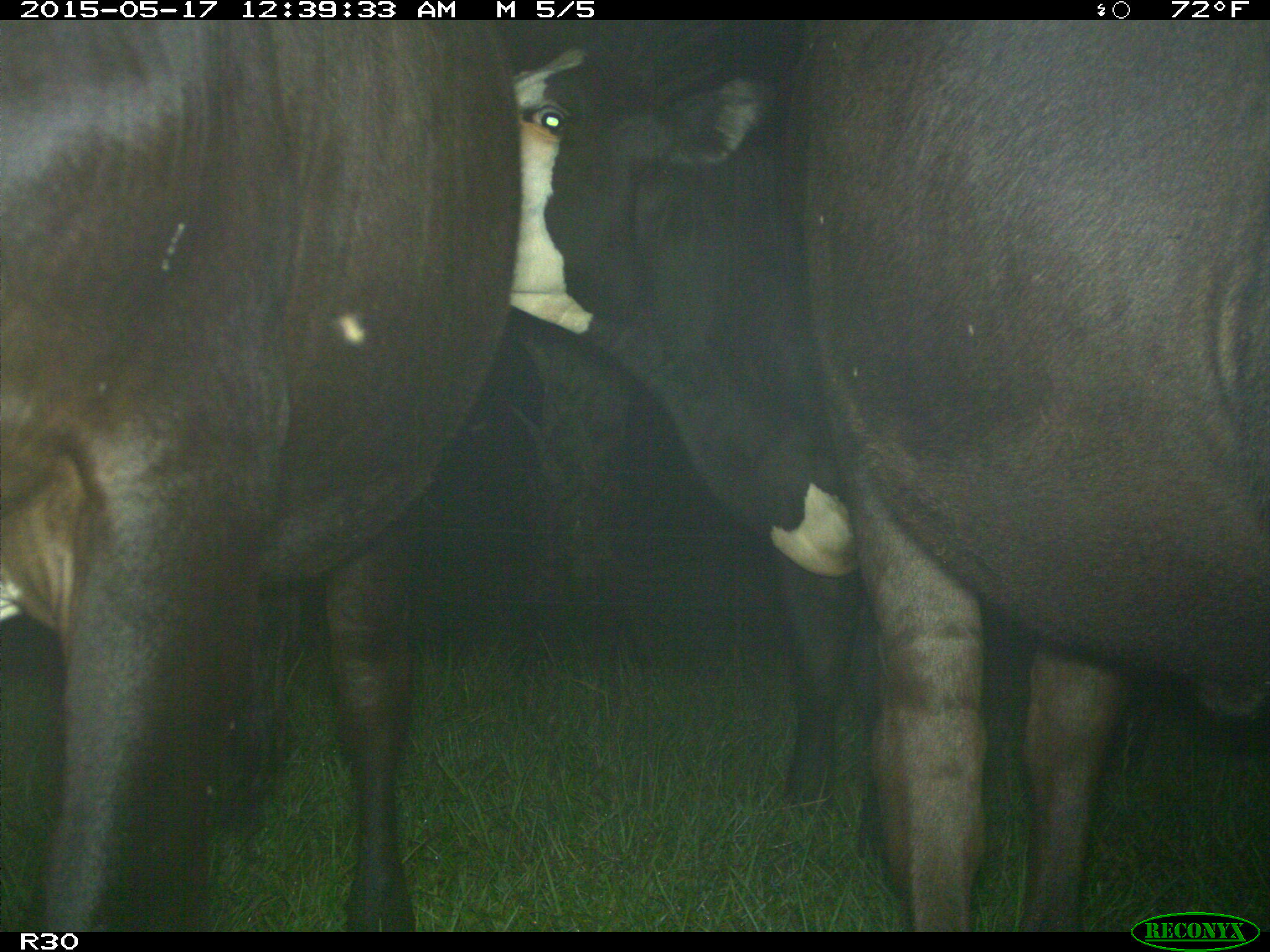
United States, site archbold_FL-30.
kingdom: Animalia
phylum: Chordata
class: Mammalia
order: Artiodactyla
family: Bovidae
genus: Bos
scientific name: Bos taurus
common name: domestic cow